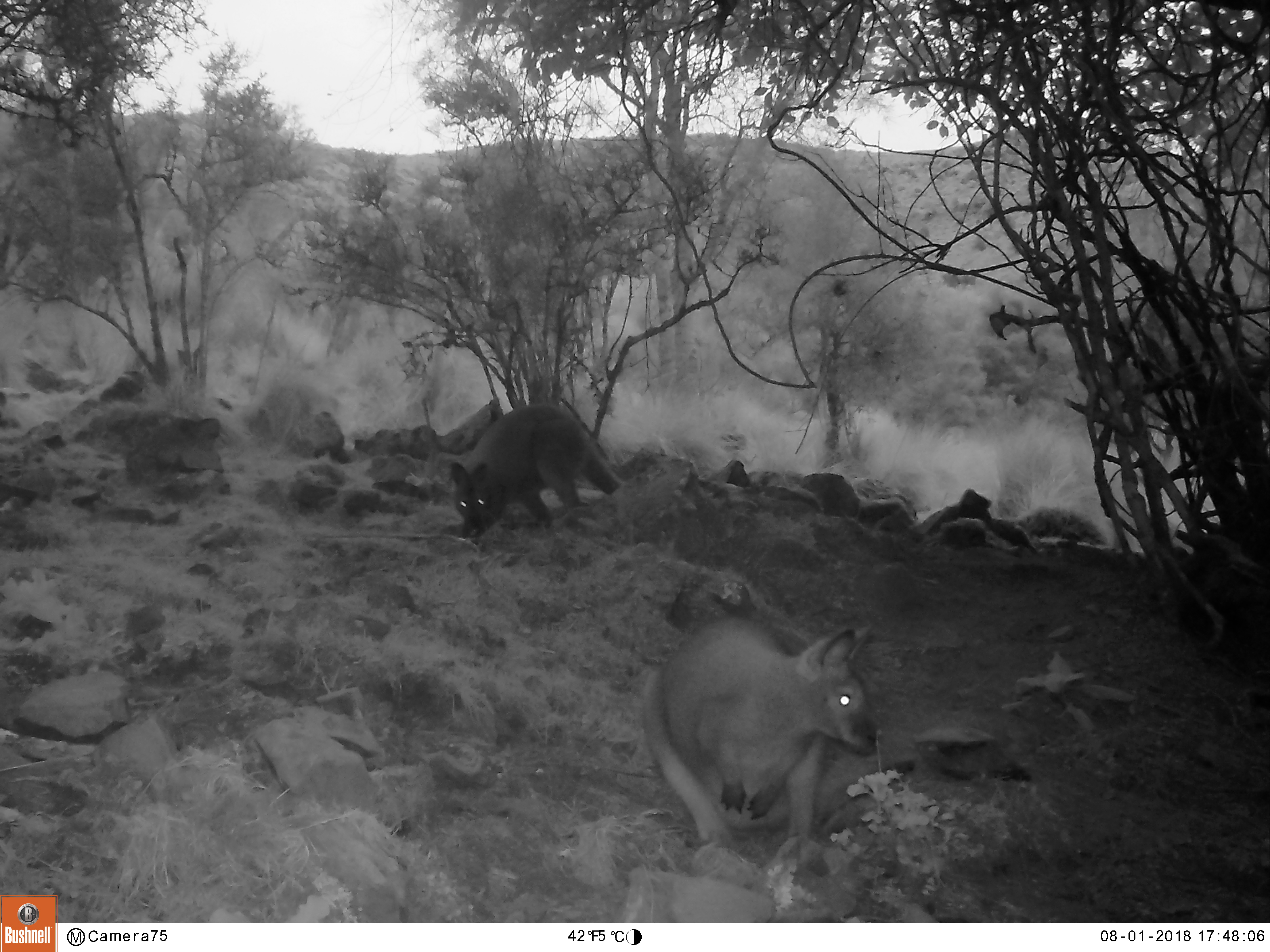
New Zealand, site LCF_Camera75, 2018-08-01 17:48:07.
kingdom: Animalia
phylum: Chordata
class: Mammalia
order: Diprotodontia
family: Macropodidae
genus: Notamacropus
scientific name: Notamacropus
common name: wallaby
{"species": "wallaby (Notamacropus)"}